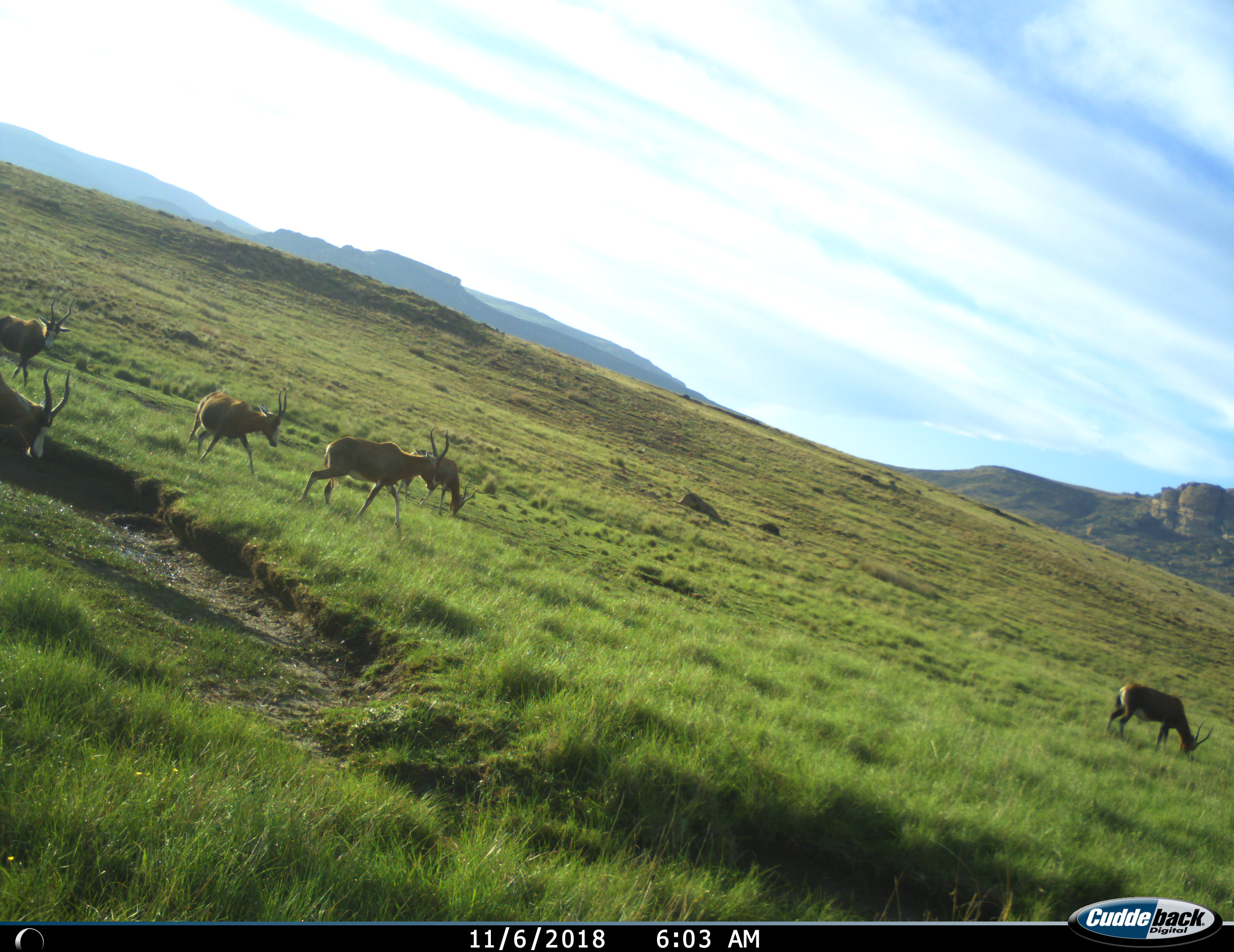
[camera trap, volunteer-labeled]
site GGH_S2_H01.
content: unidentified animal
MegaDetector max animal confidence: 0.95